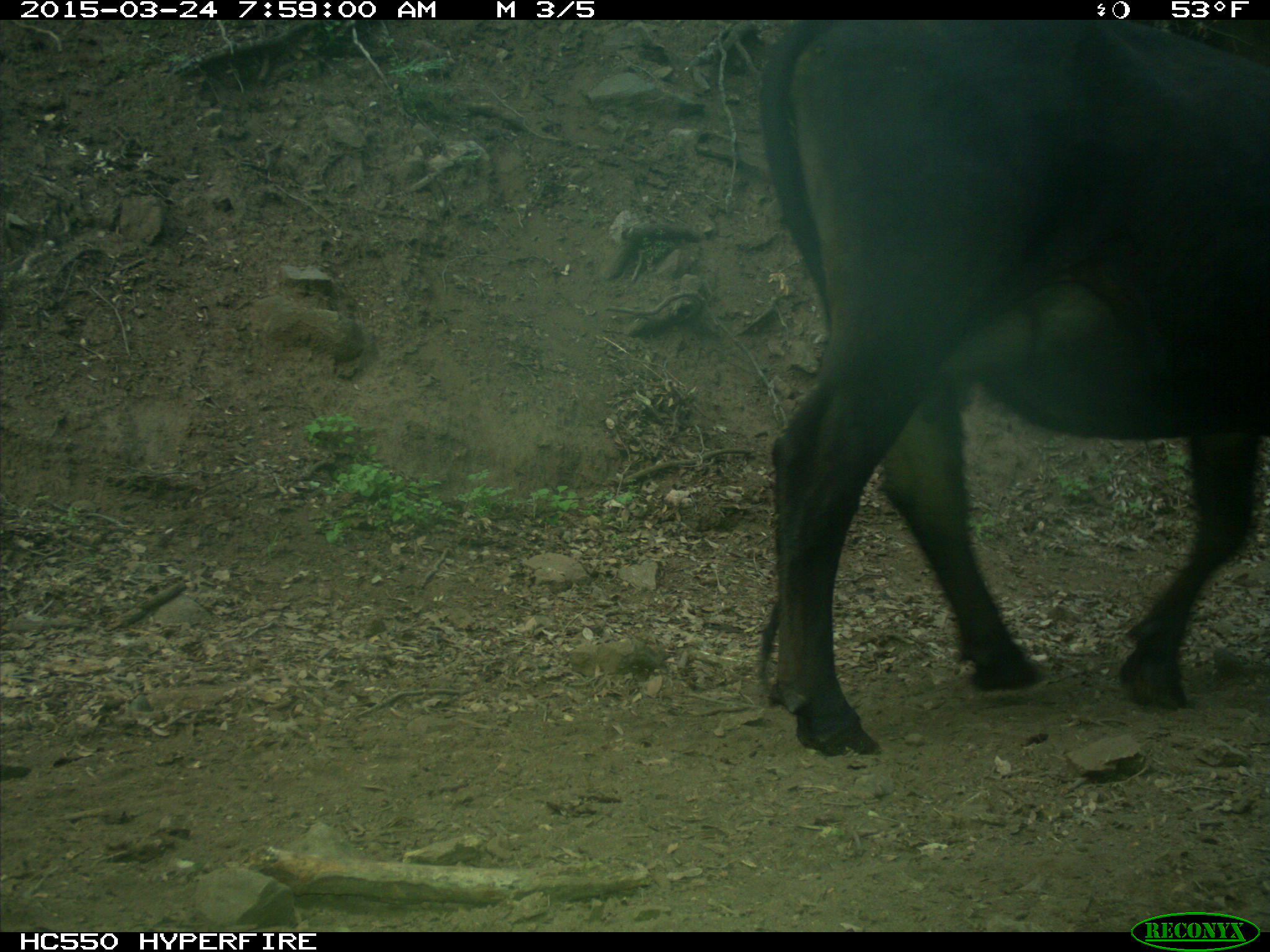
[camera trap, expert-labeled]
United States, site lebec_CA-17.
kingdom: Animalia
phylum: Chordata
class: Mammalia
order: Artiodactyla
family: Bovidae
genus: Bos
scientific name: Bos taurus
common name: domestic cow